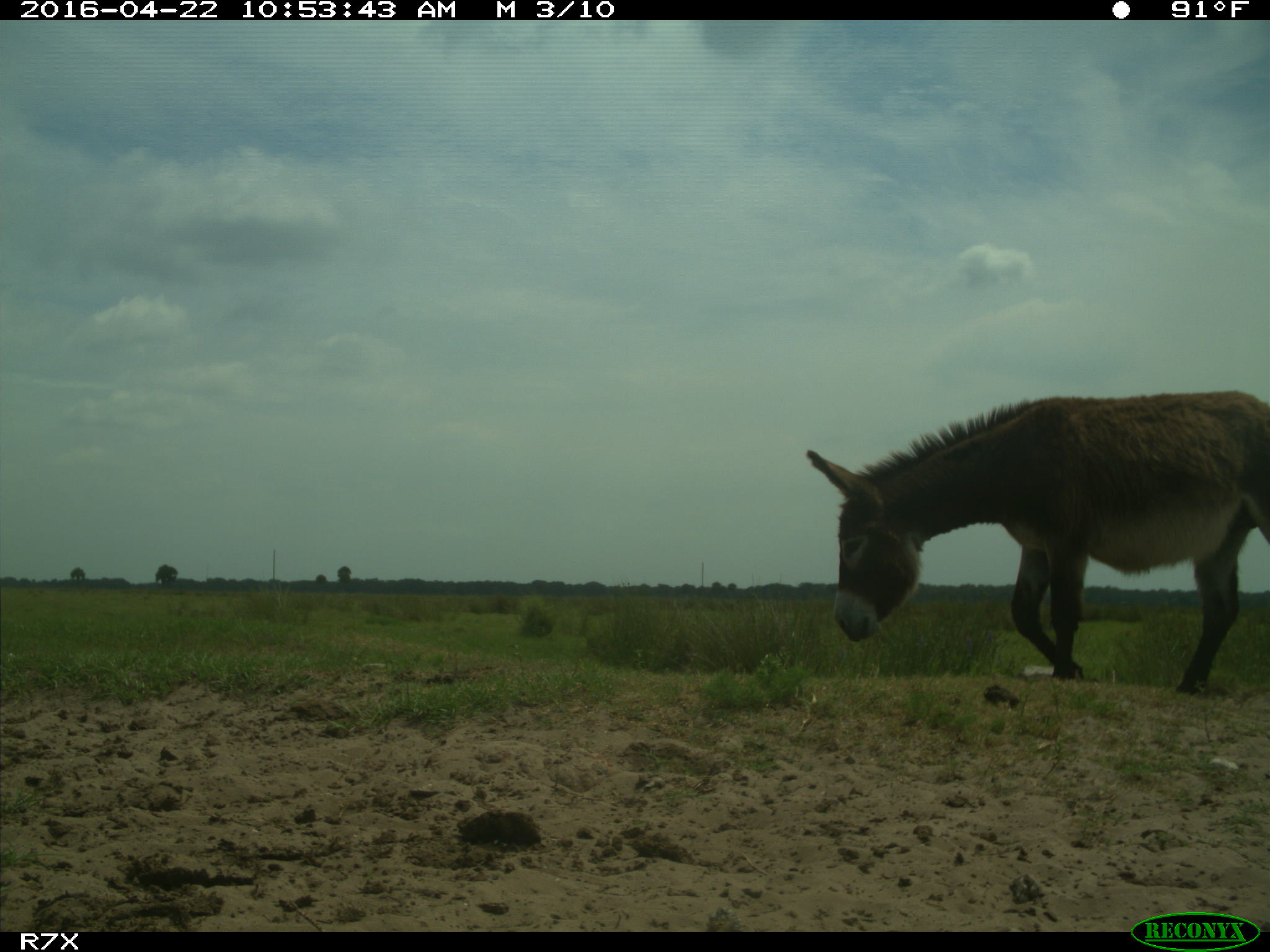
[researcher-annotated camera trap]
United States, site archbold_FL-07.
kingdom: Animalia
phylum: Chordata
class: Mammalia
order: Artiodactyla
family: Bovidae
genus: Bos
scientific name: Bos taurus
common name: domestic cow